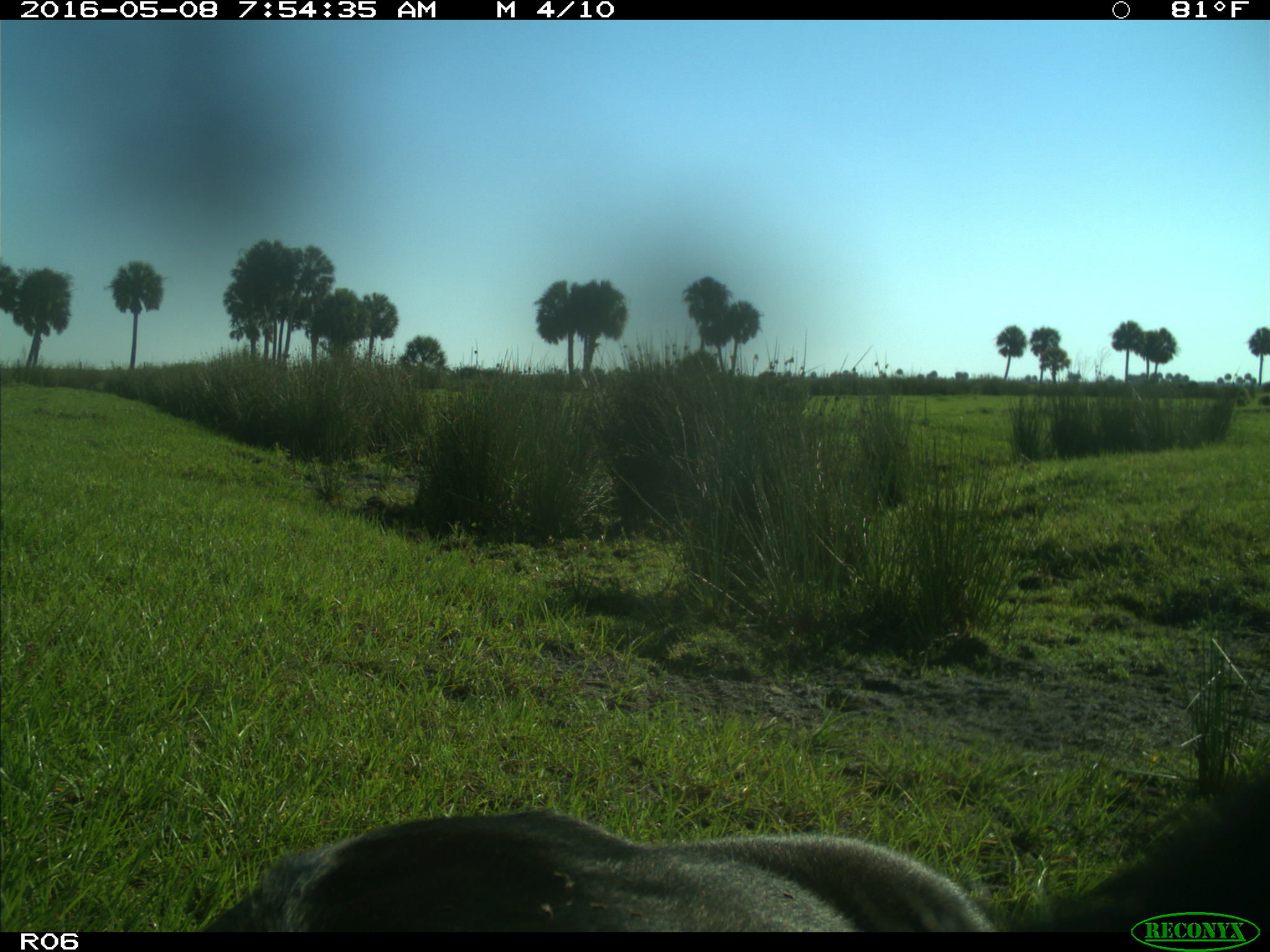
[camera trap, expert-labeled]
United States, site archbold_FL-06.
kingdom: Animalia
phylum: Chordata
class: Mammalia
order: Artiodactyla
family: Bovidae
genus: Bos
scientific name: Bos taurus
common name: domestic cow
Bos taurus (domestic cow).